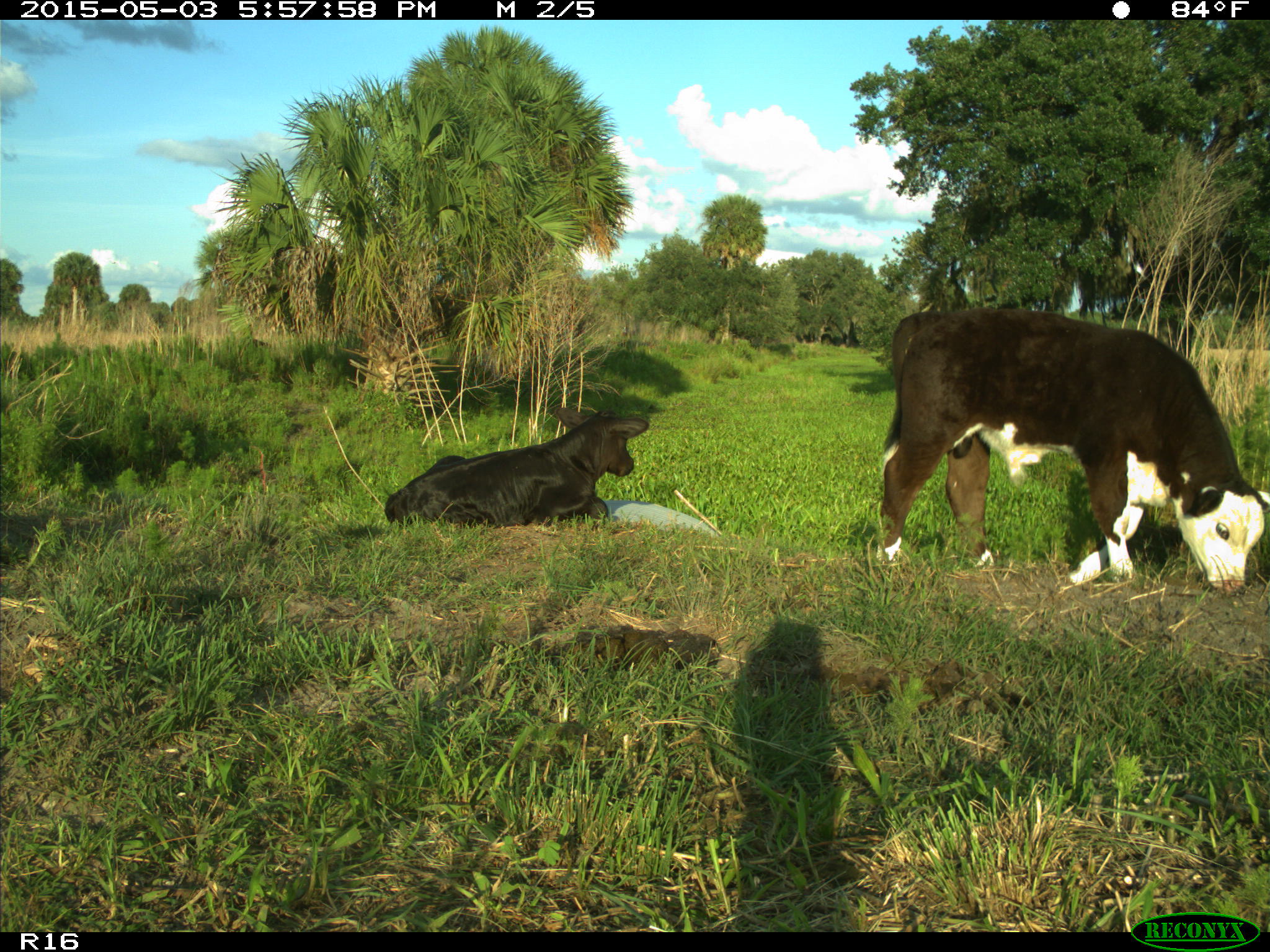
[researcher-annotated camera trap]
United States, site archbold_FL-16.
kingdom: Animalia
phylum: Chordata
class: Mammalia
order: Artiodactyla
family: Bovidae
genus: Bos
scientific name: Bos taurus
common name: domestic cow